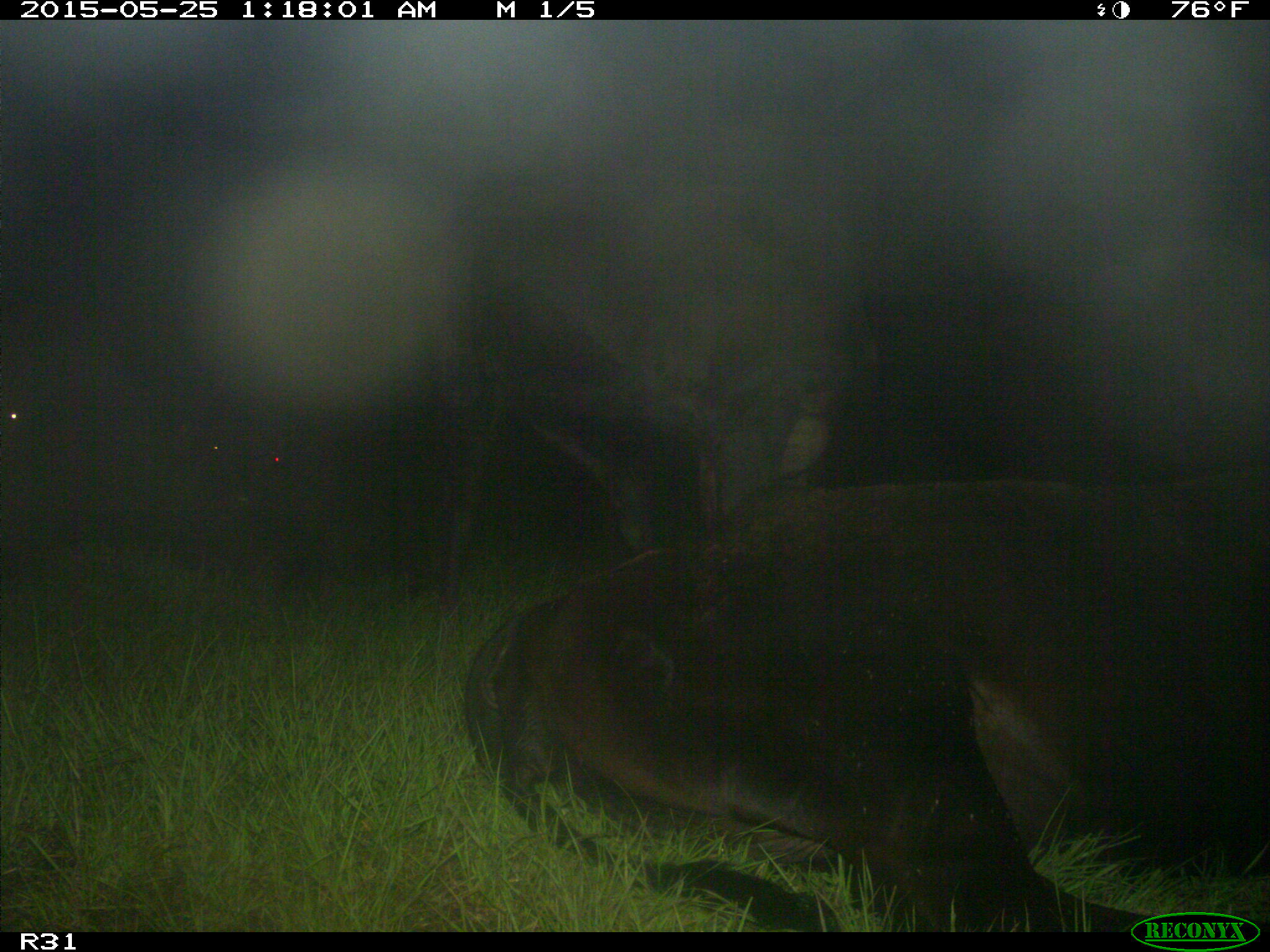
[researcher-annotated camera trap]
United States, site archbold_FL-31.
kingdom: Animalia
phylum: Chordata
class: Mammalia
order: Artiodactyla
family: Bovidae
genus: Bos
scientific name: Bos taurus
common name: domestic cow